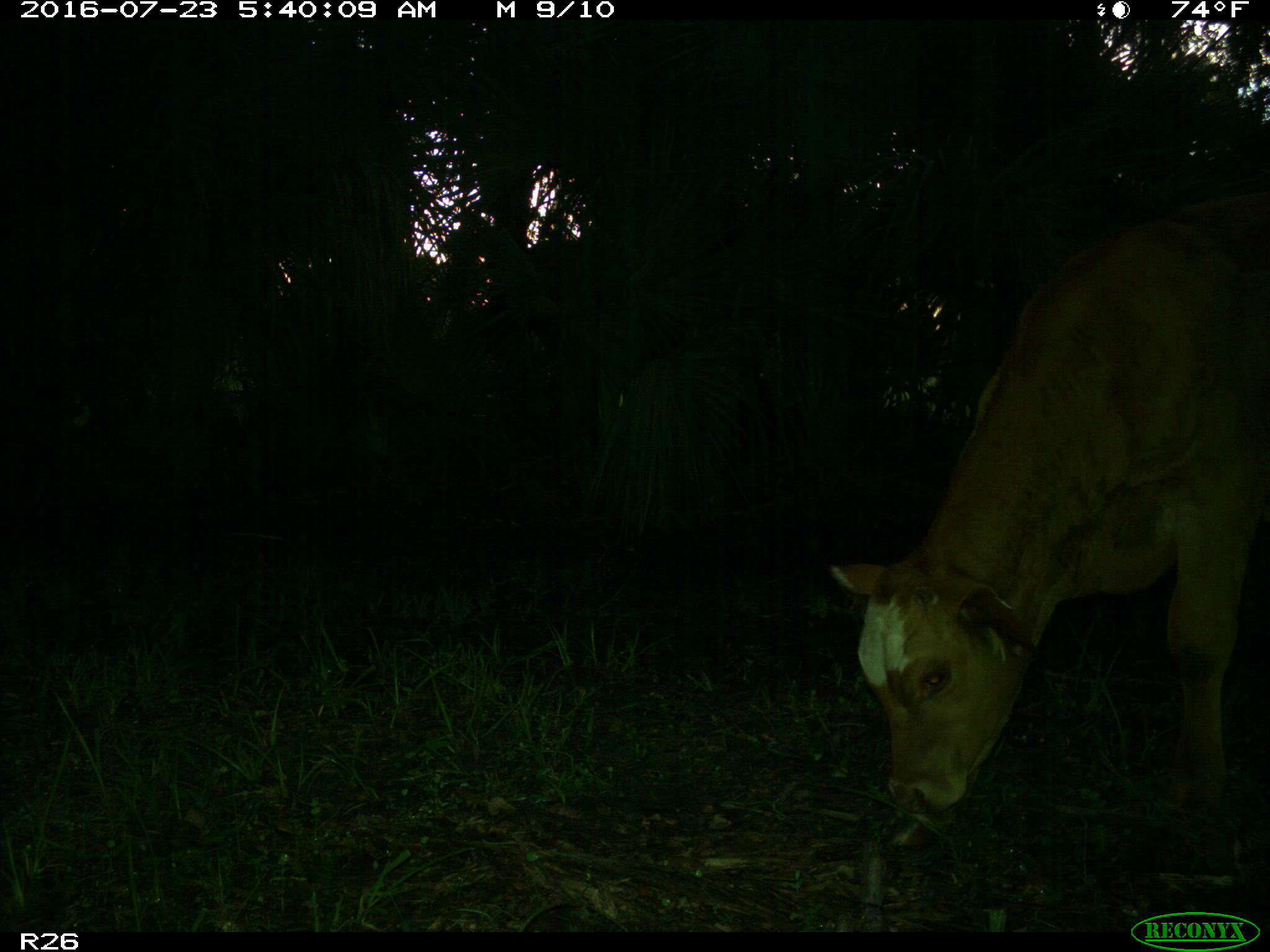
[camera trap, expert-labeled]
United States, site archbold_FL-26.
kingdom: Animalia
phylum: Chordata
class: Mammalia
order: Artiodactyla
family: Bovidae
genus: Bos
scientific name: Bos taurus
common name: domestic cow